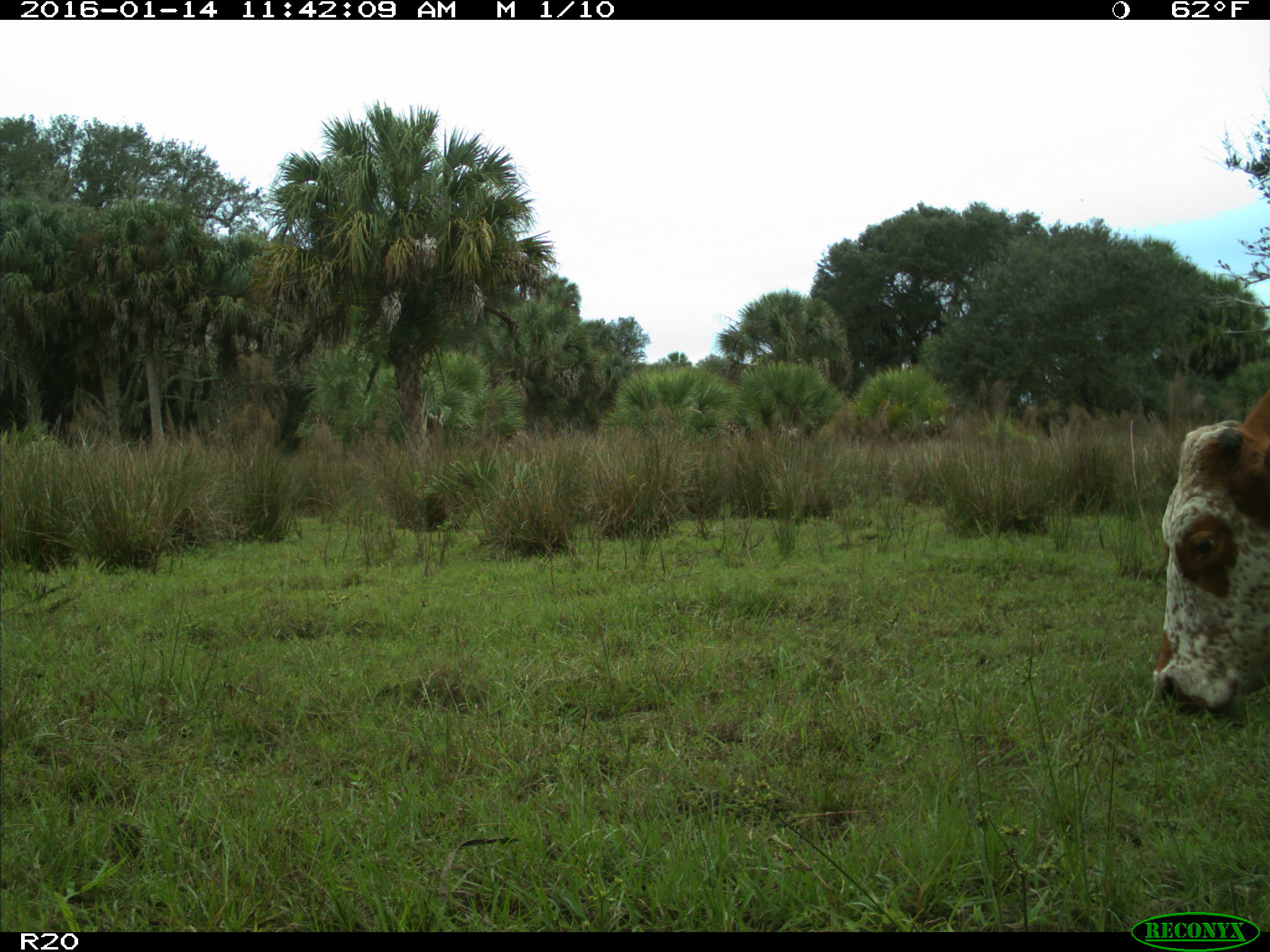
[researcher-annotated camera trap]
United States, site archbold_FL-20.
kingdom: Animalia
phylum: Chordata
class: Mammalia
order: Artiodactyla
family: Bovidae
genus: Bos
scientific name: Bos taurus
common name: domestic cow